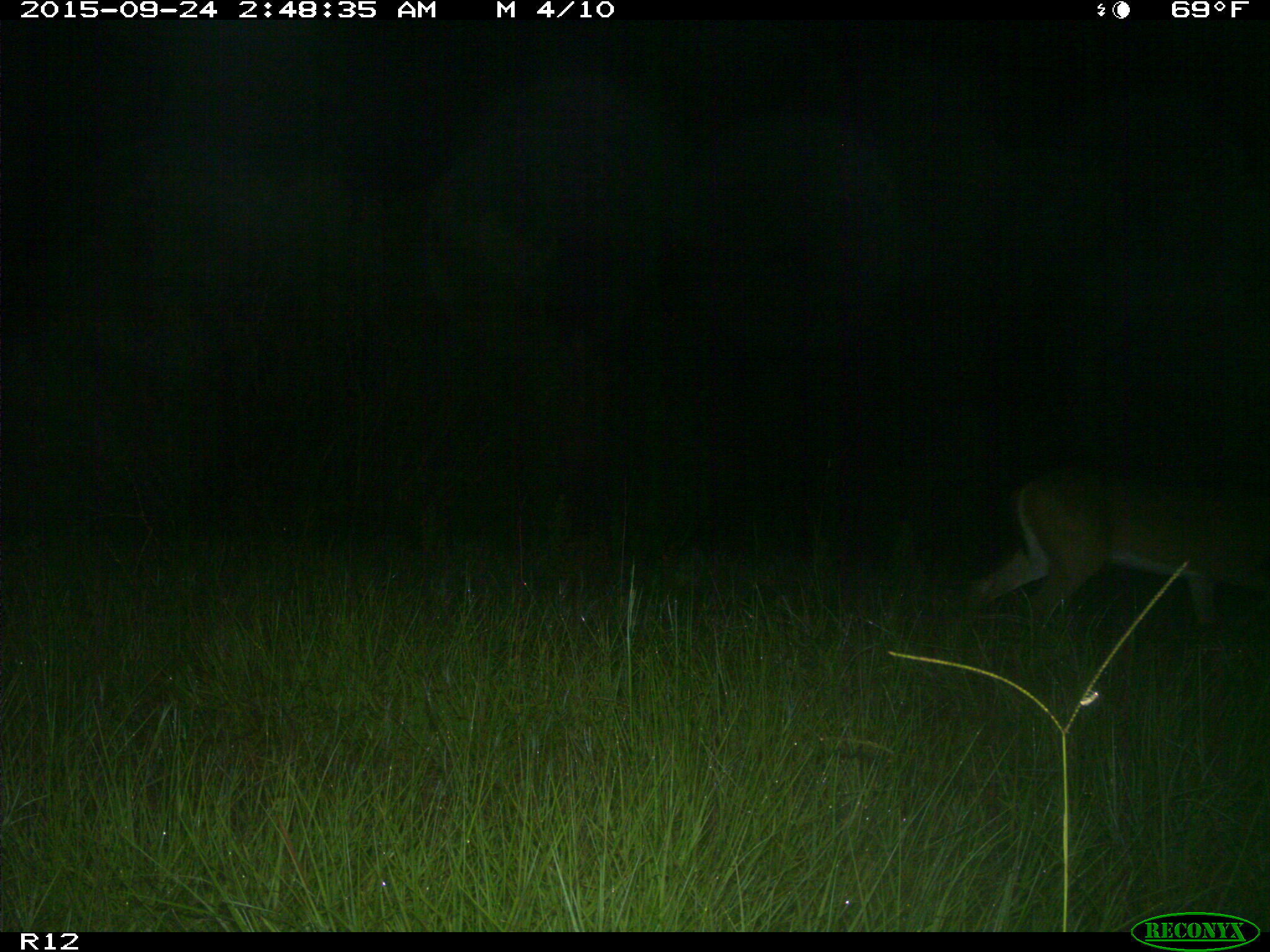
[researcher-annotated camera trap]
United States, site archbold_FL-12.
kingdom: Animalia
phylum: Chordata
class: Mammalia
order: Artiodactyla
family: Cervidae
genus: Odocoileus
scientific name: Odocoileus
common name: deer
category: unidentified deer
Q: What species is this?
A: Unidentified deer (deer) (Odocoileus).